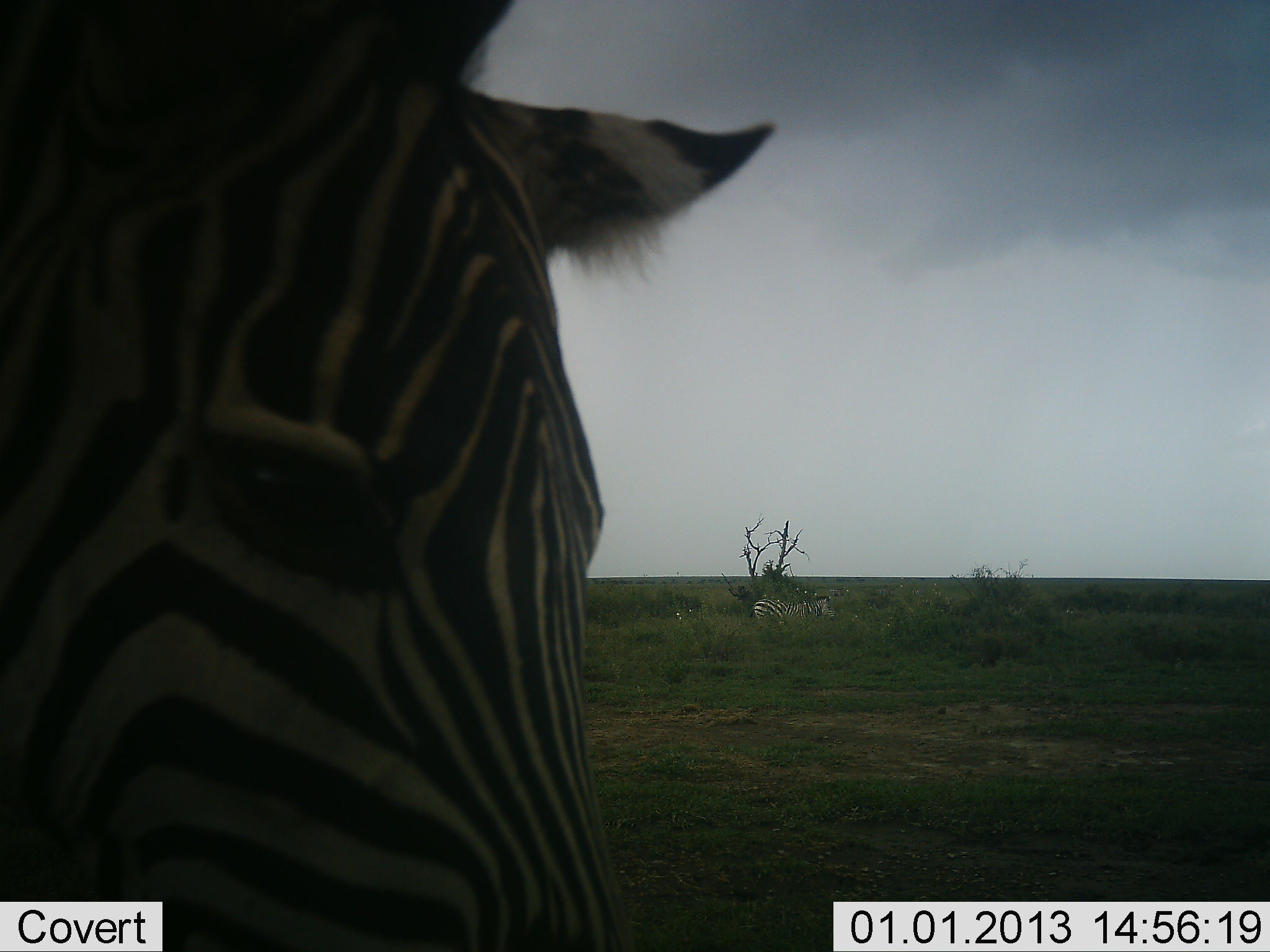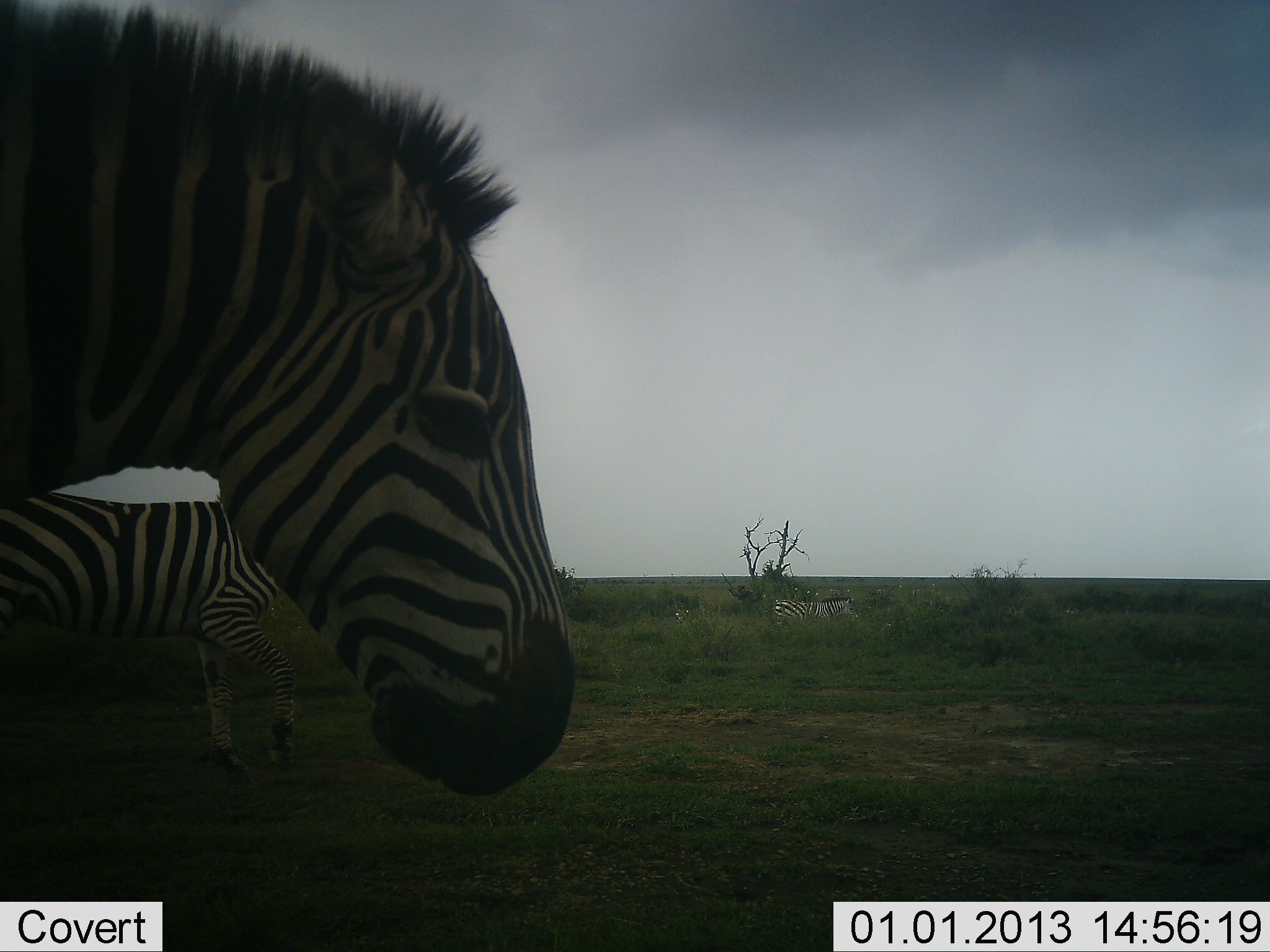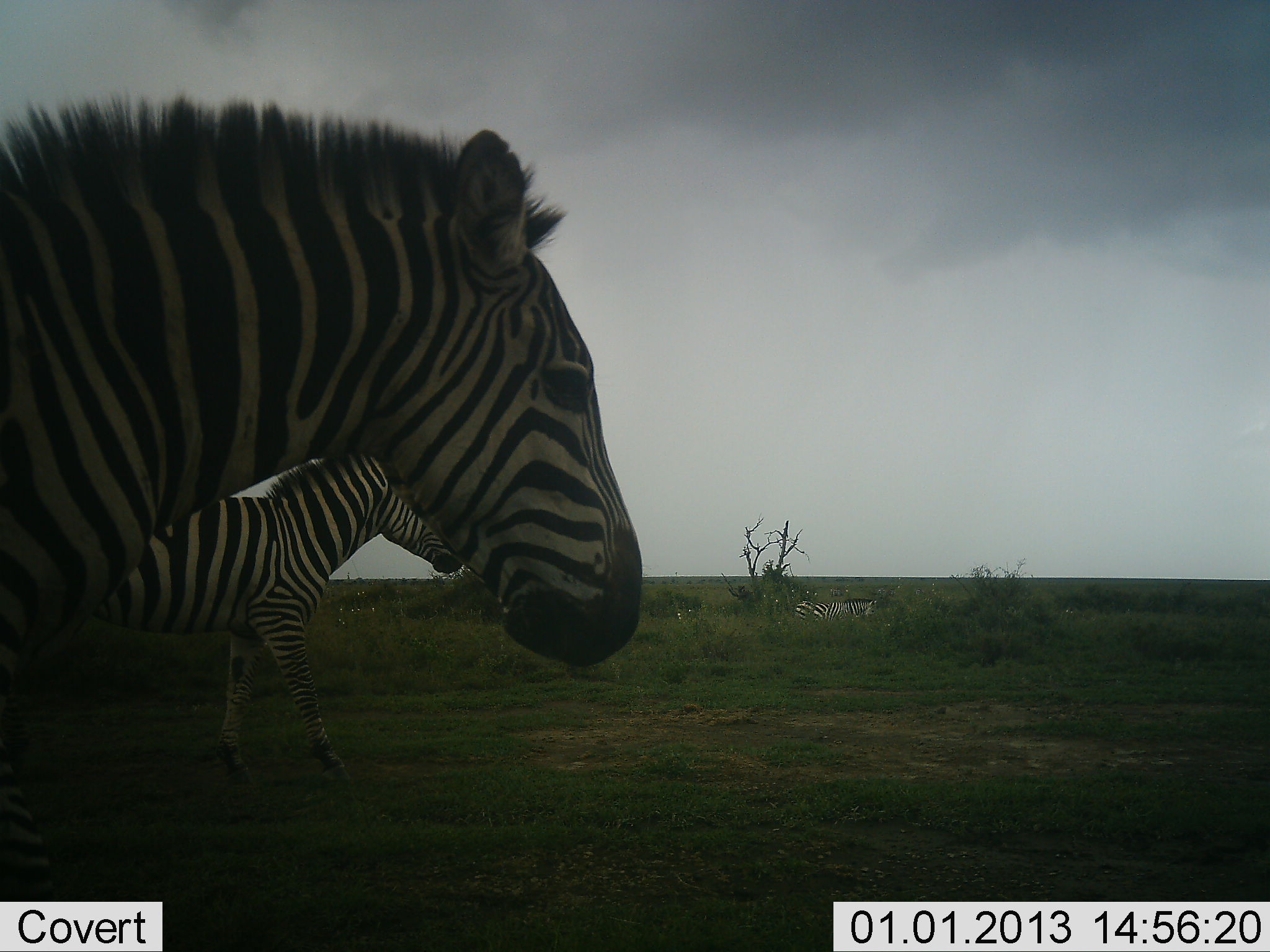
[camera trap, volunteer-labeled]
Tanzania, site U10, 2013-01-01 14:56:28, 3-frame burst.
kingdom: Animalia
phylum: Chordata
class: Mammalia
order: Perissodactyla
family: Equidae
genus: Equus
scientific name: Equus quagga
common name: plains zebra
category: zebra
Zebra (plains zebra) (Equus quagga), count 3. Behavior (volunteer vote fractions): standing 20%, resting 0%, moving 100%, interacting 0%. Young present (vote fraction): 0%. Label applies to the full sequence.